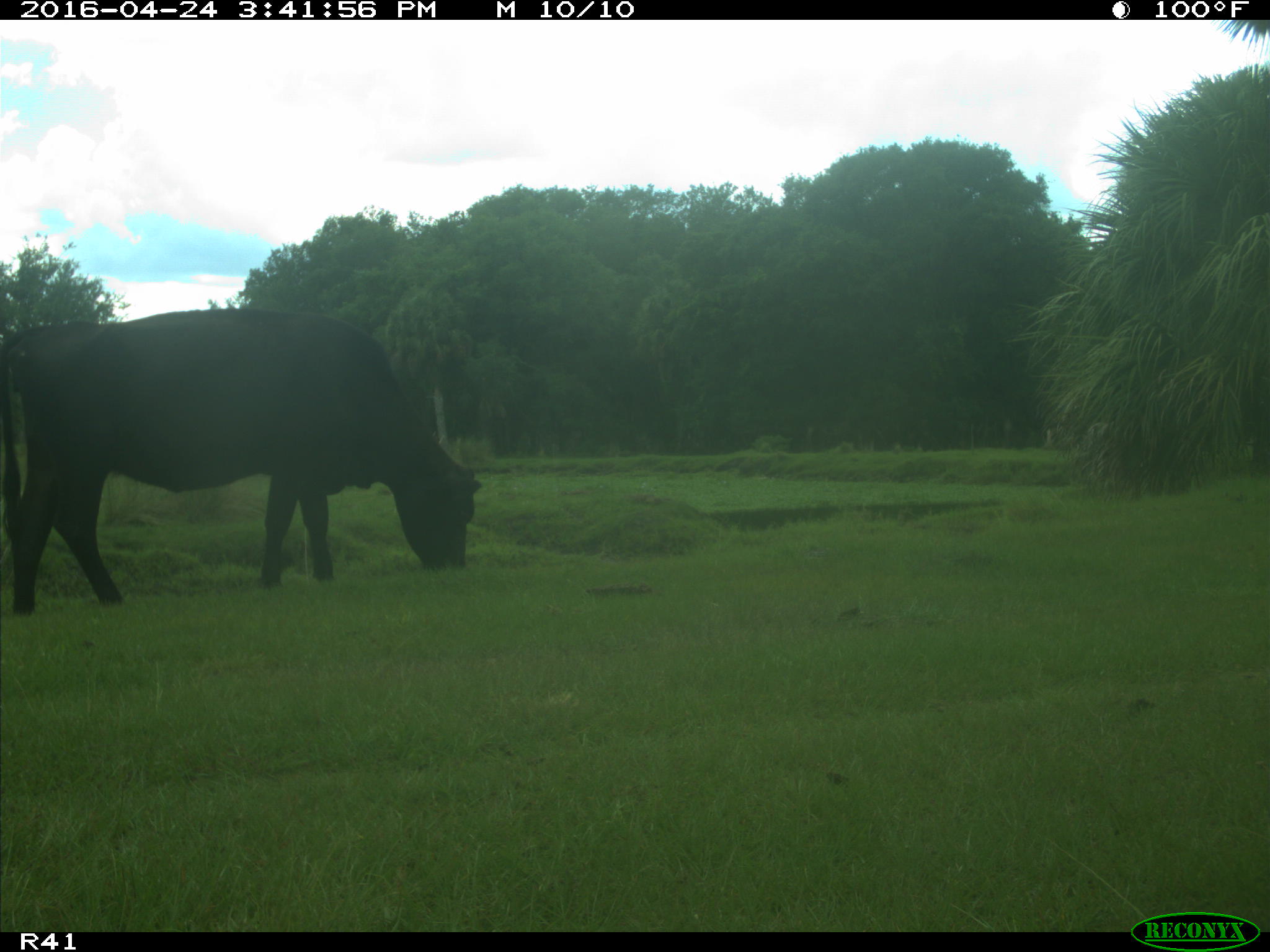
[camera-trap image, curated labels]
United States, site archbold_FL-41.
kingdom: Animalia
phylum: Chordata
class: Mammalia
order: Artiodactyla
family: Bovidae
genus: Bos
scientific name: Bos taurus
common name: domestic cow